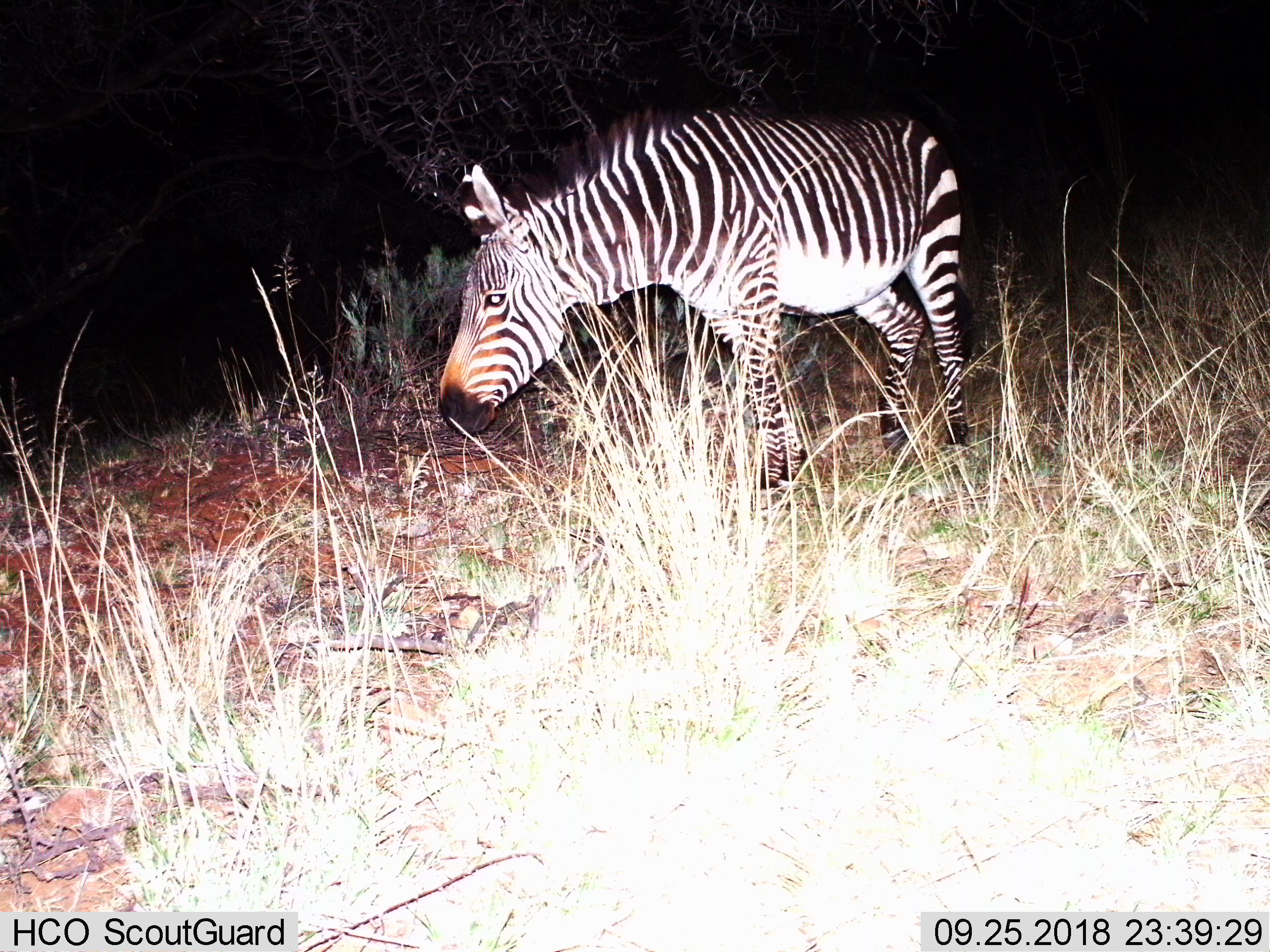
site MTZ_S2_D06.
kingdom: Animalia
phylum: Chordata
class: Mammalia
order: Perissodactyla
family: Equidae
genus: Equus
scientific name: Equus zebra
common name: mountain zebra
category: zebramountain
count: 1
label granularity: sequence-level